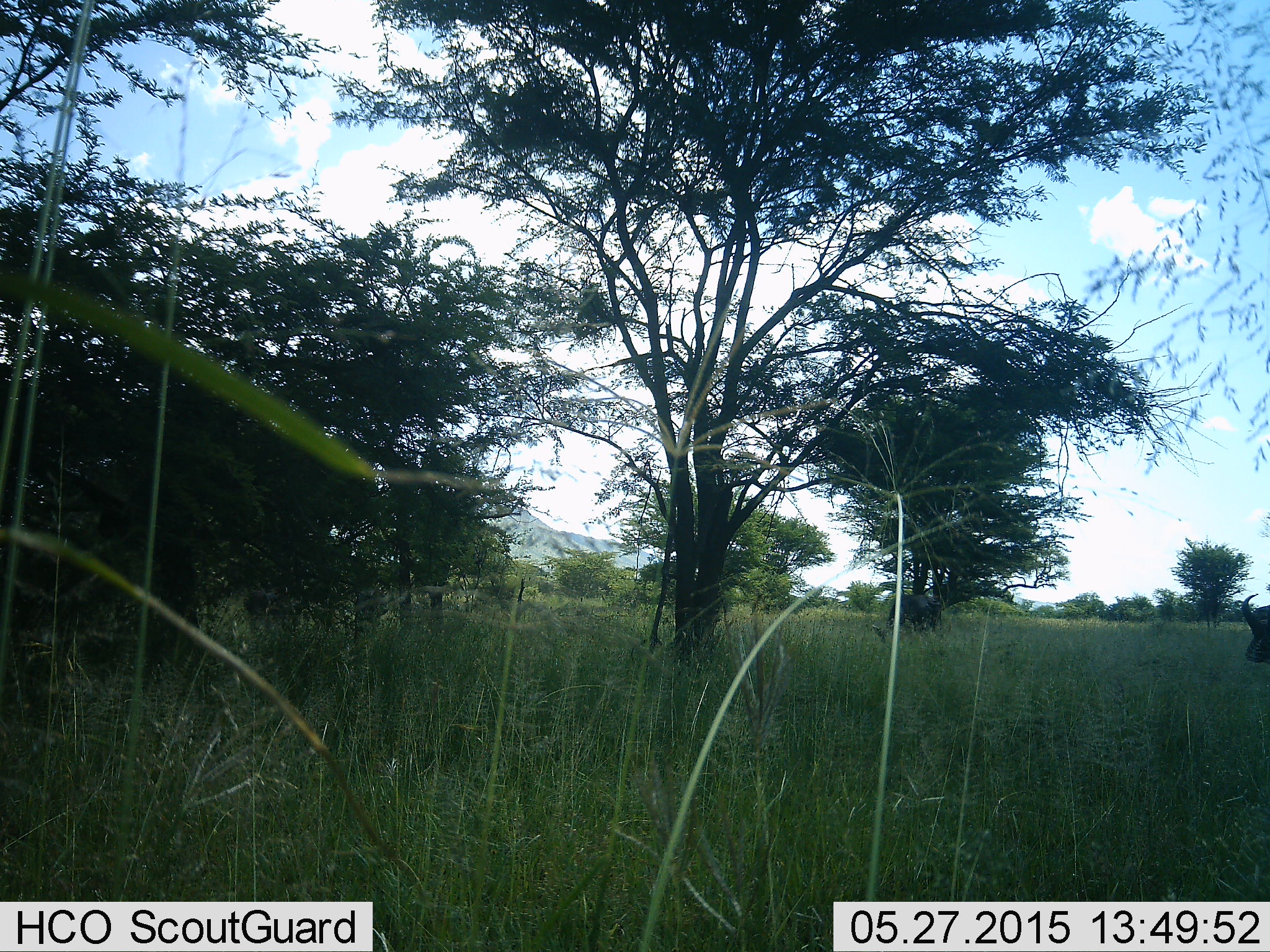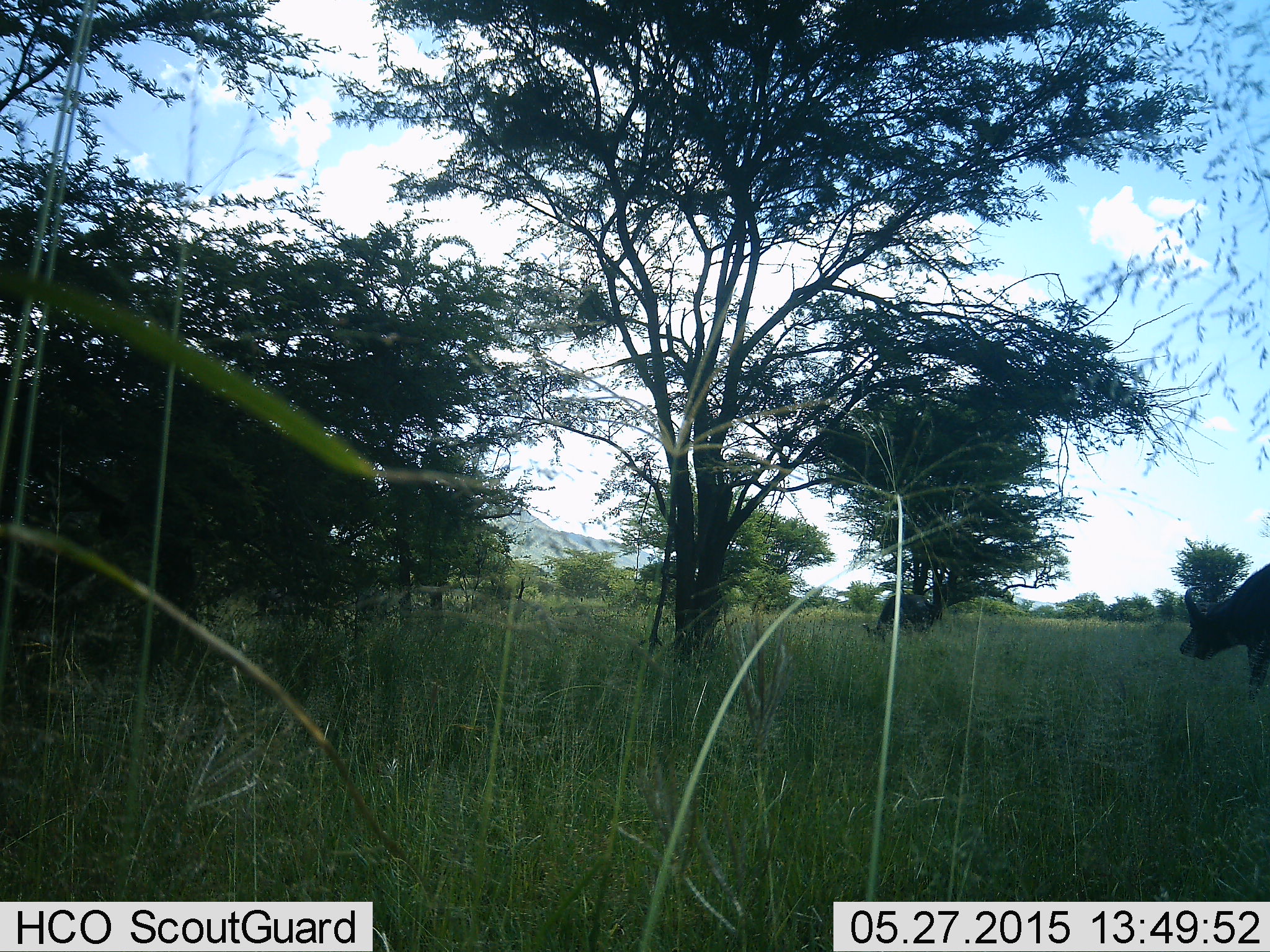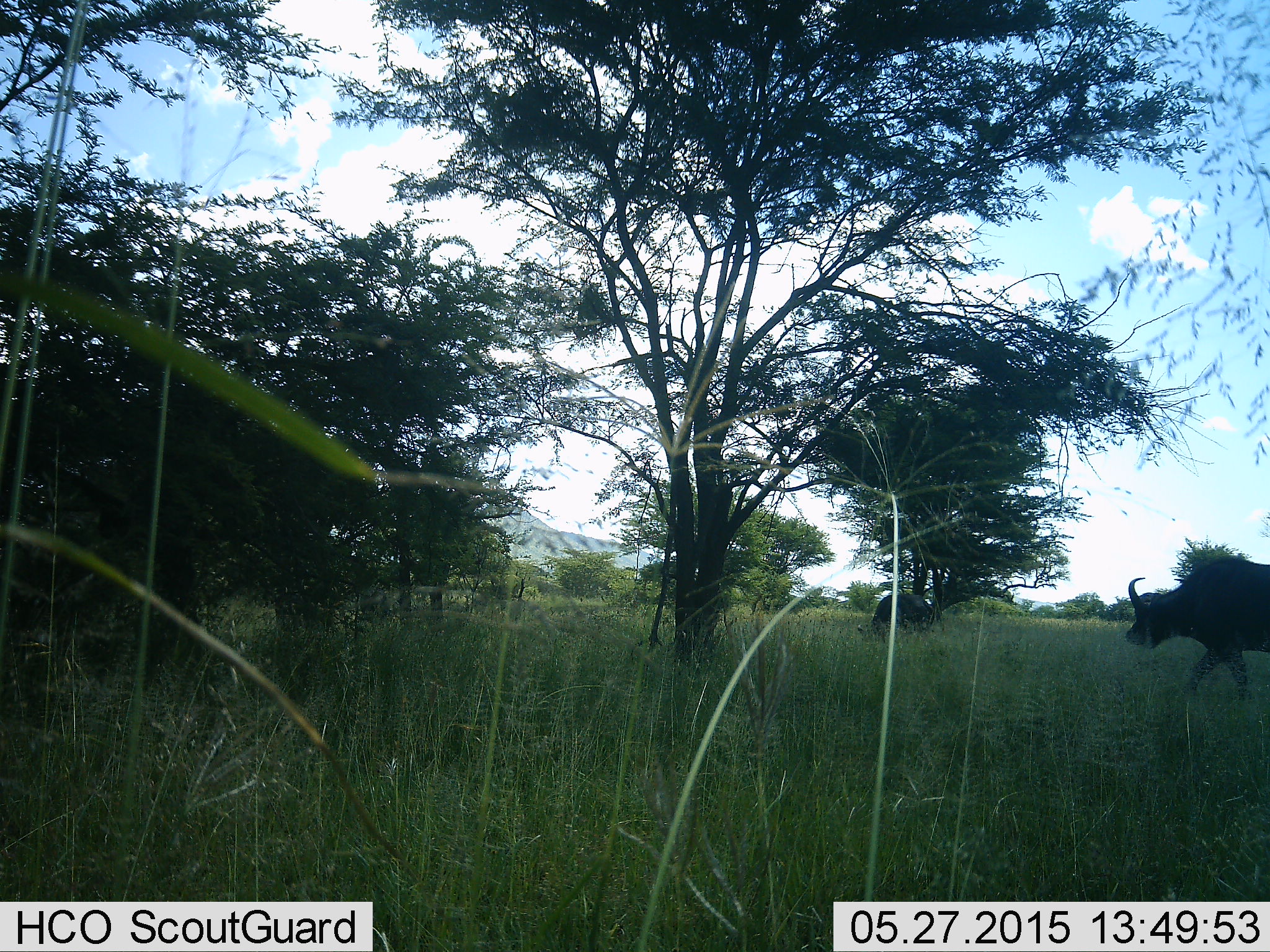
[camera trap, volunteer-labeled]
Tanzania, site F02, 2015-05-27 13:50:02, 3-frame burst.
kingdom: Animalia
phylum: Chordata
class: Mammalia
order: Artiodactyla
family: Bovidae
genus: Syncerus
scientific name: Syncerus caffer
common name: cape buffalo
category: buffalo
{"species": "buffalo (cape buffalo) (Syncerus caffer)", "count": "2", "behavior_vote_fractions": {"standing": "20%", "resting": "0%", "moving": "80%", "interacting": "0%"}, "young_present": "0%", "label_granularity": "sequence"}